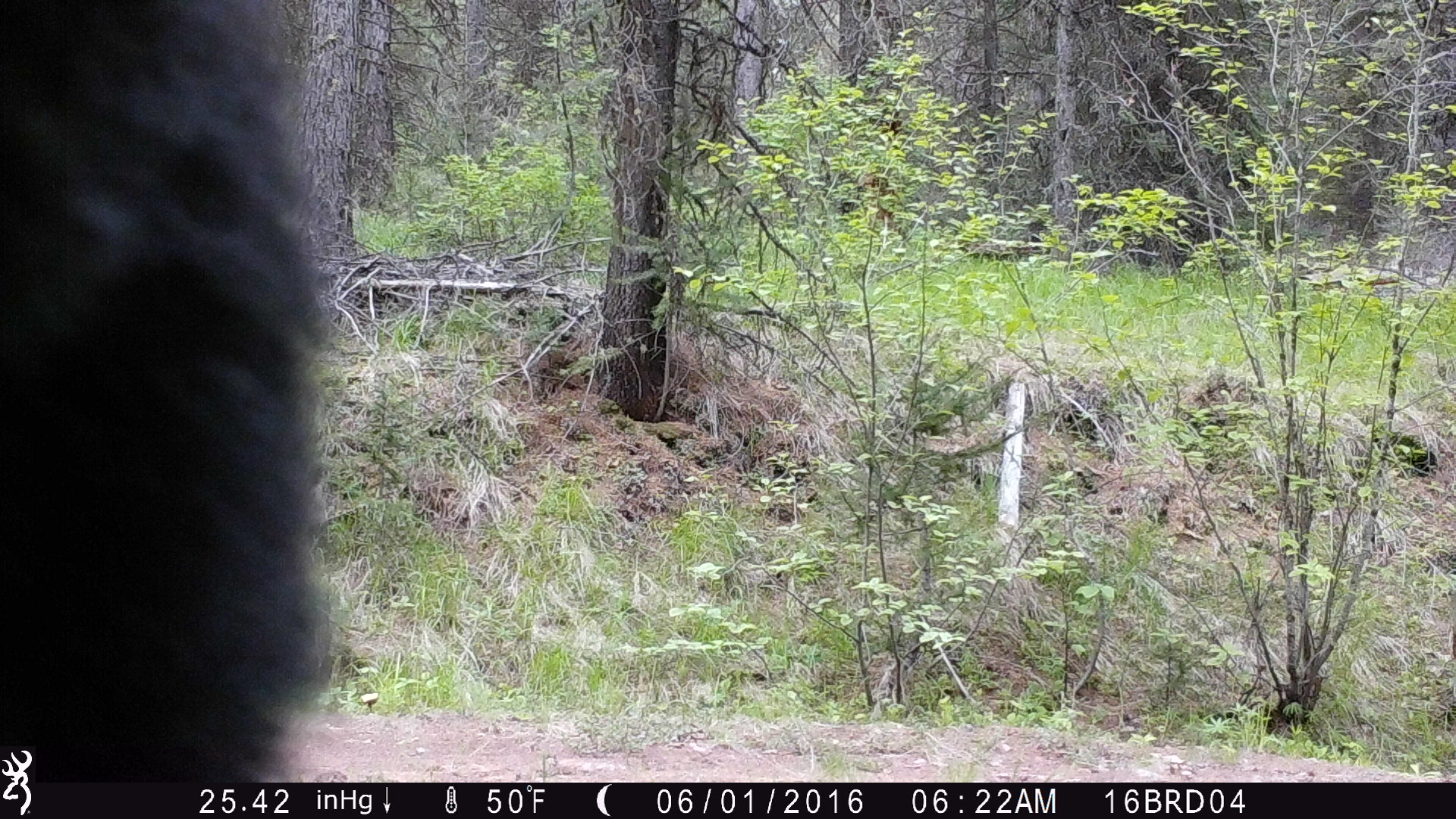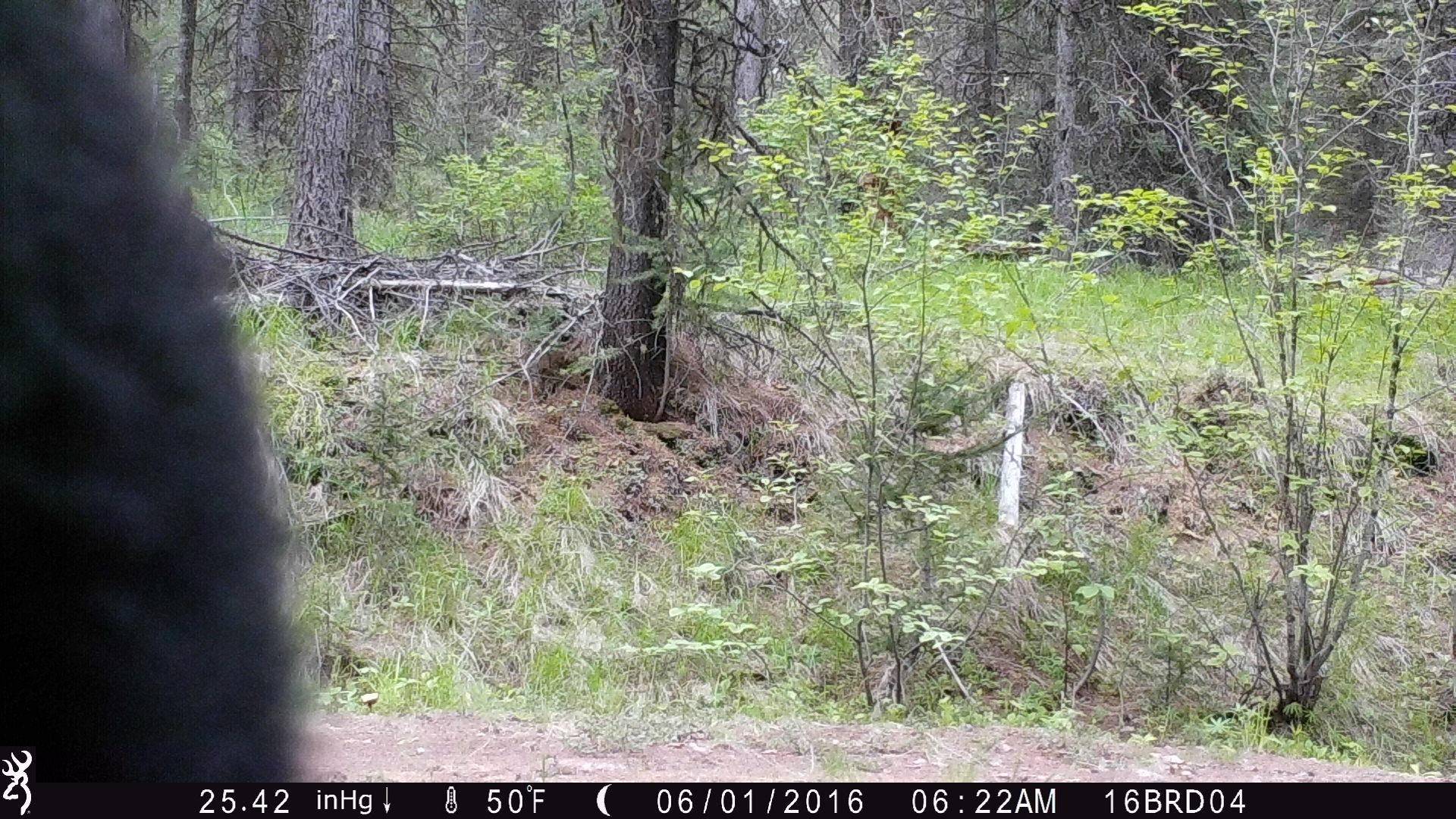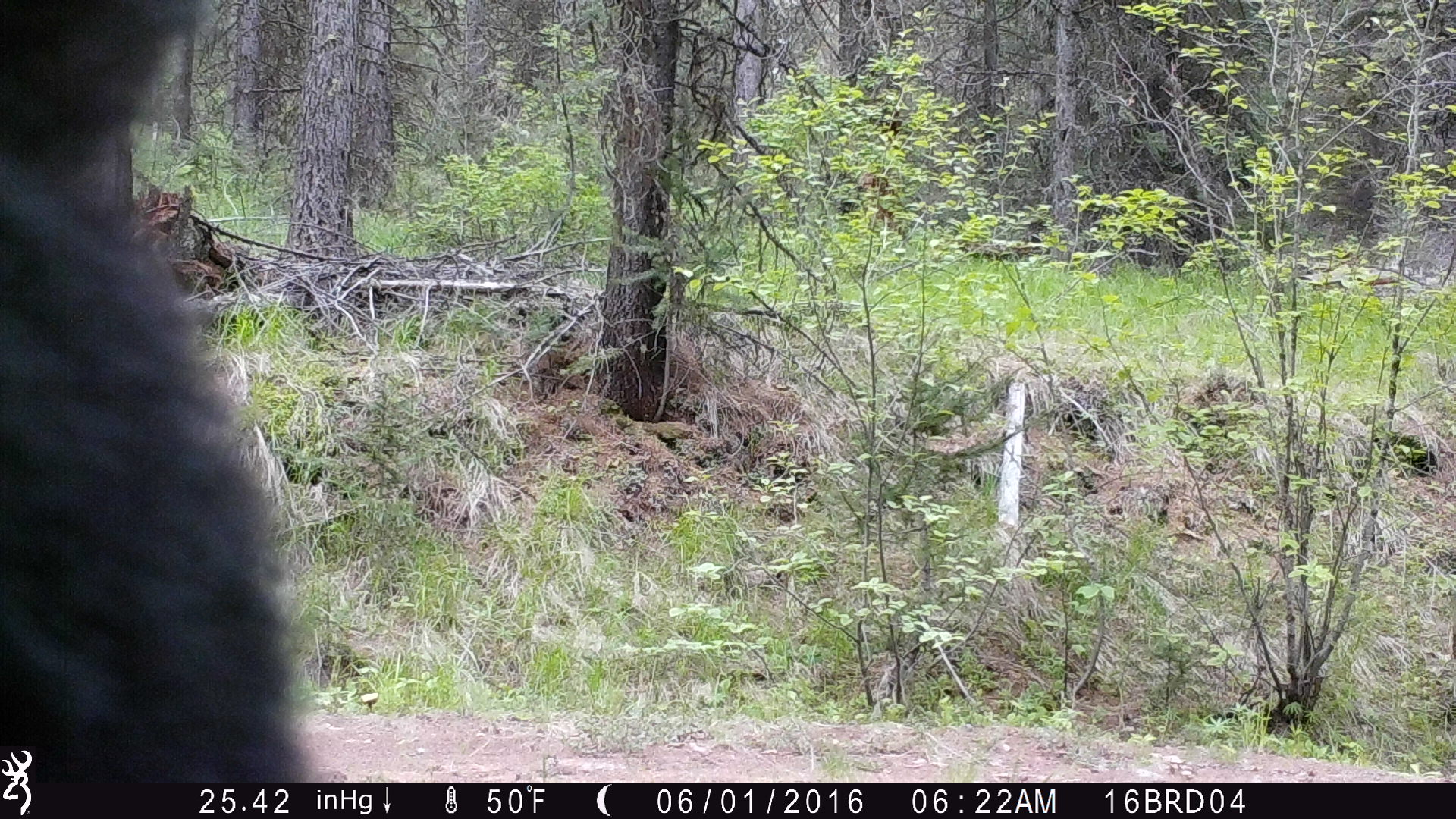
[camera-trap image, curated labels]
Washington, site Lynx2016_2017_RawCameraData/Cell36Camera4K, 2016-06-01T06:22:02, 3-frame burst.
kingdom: Animalia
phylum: Chordata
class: Mammalia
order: Carnivora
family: Ursidae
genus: Ursus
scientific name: Ursus americanus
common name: american black bear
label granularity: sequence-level